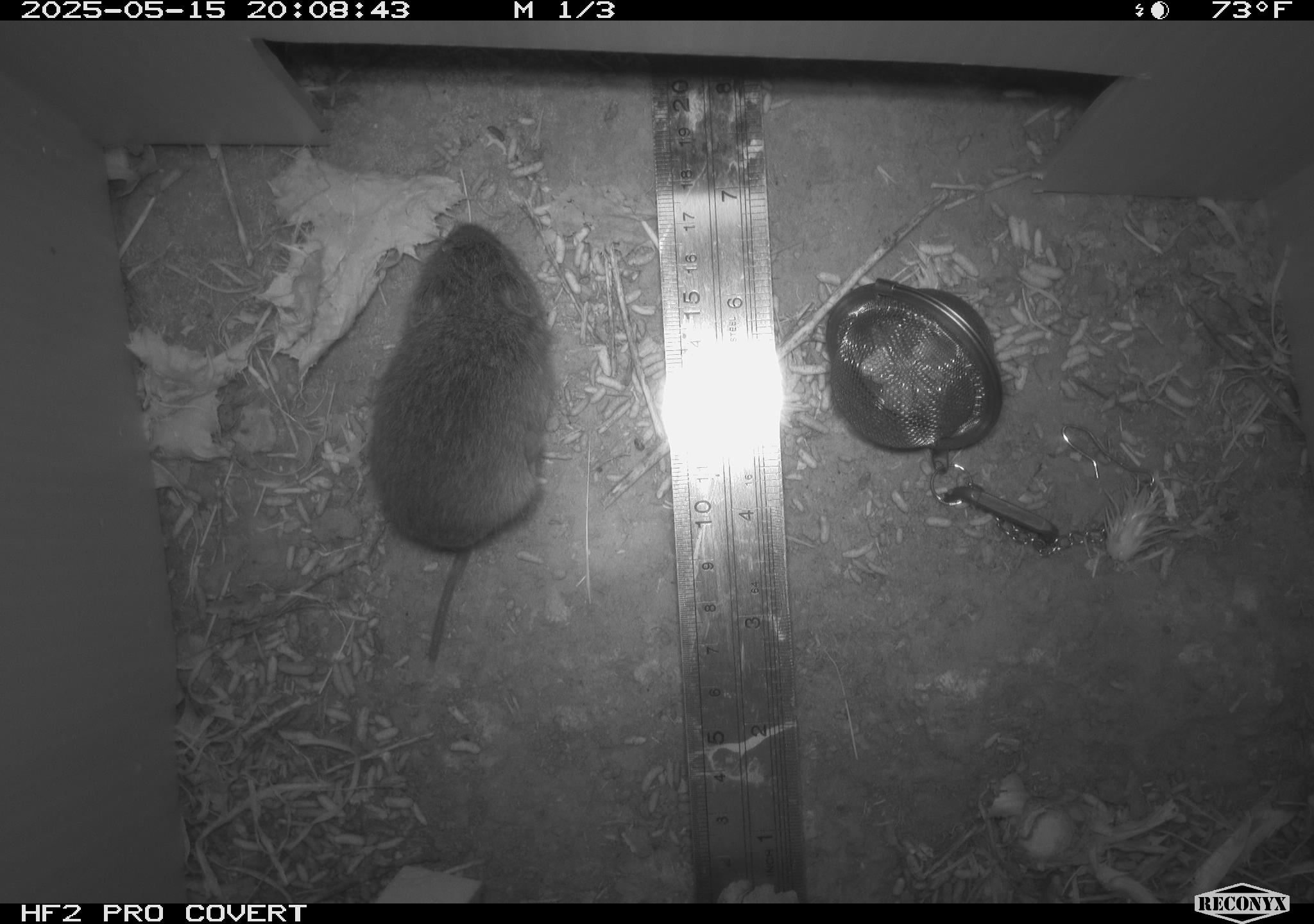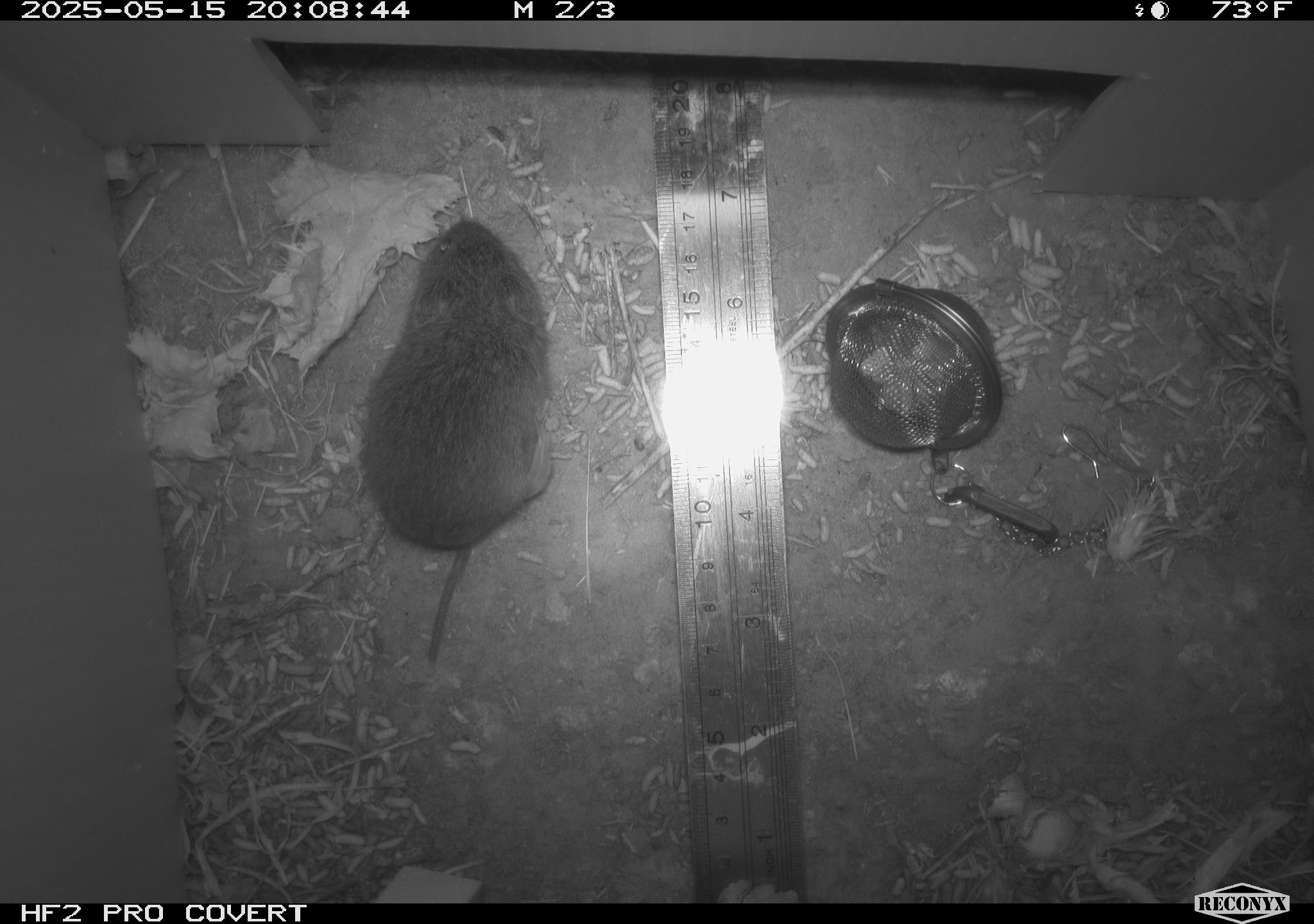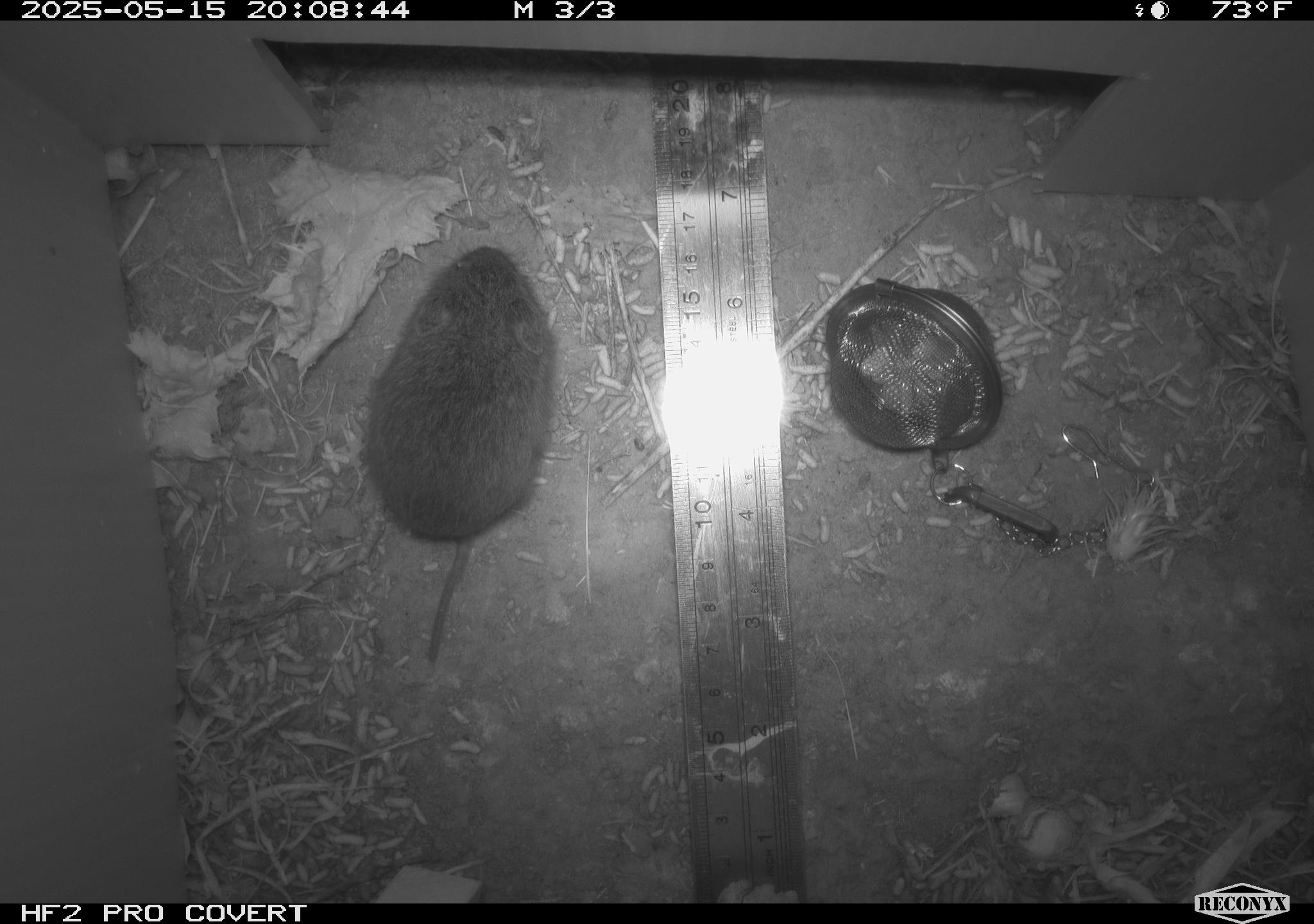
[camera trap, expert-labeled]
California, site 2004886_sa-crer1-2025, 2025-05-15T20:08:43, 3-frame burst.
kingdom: Animalia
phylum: Chordata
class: Mammalia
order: Rodentia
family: Cricetidae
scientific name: Arvicolinae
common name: voles, lemmings, and muskrats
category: arvicolinae subfamily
Arvicolinae subfamily (voles, lemmings, and muskrats) (Arvicolinae).